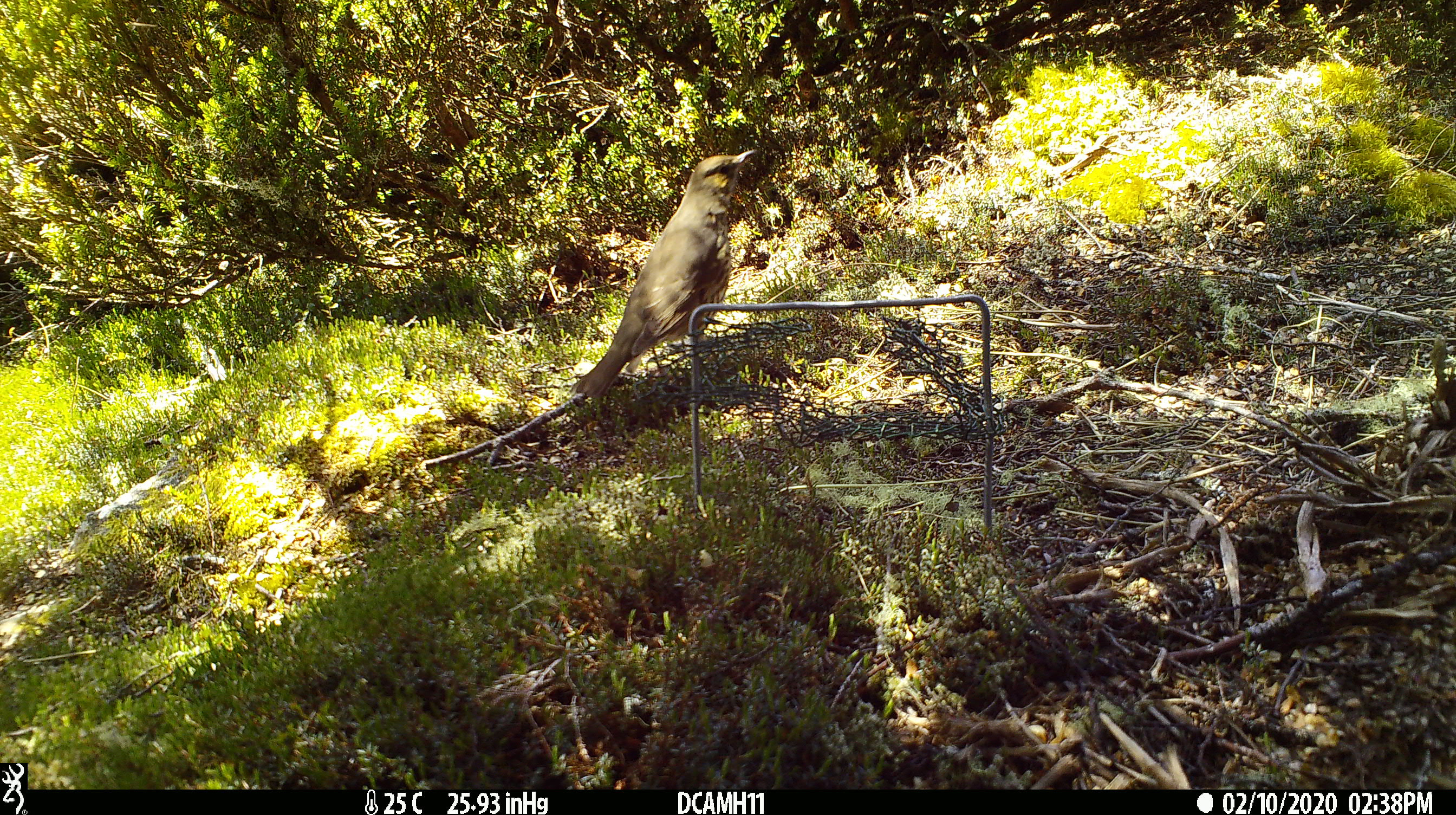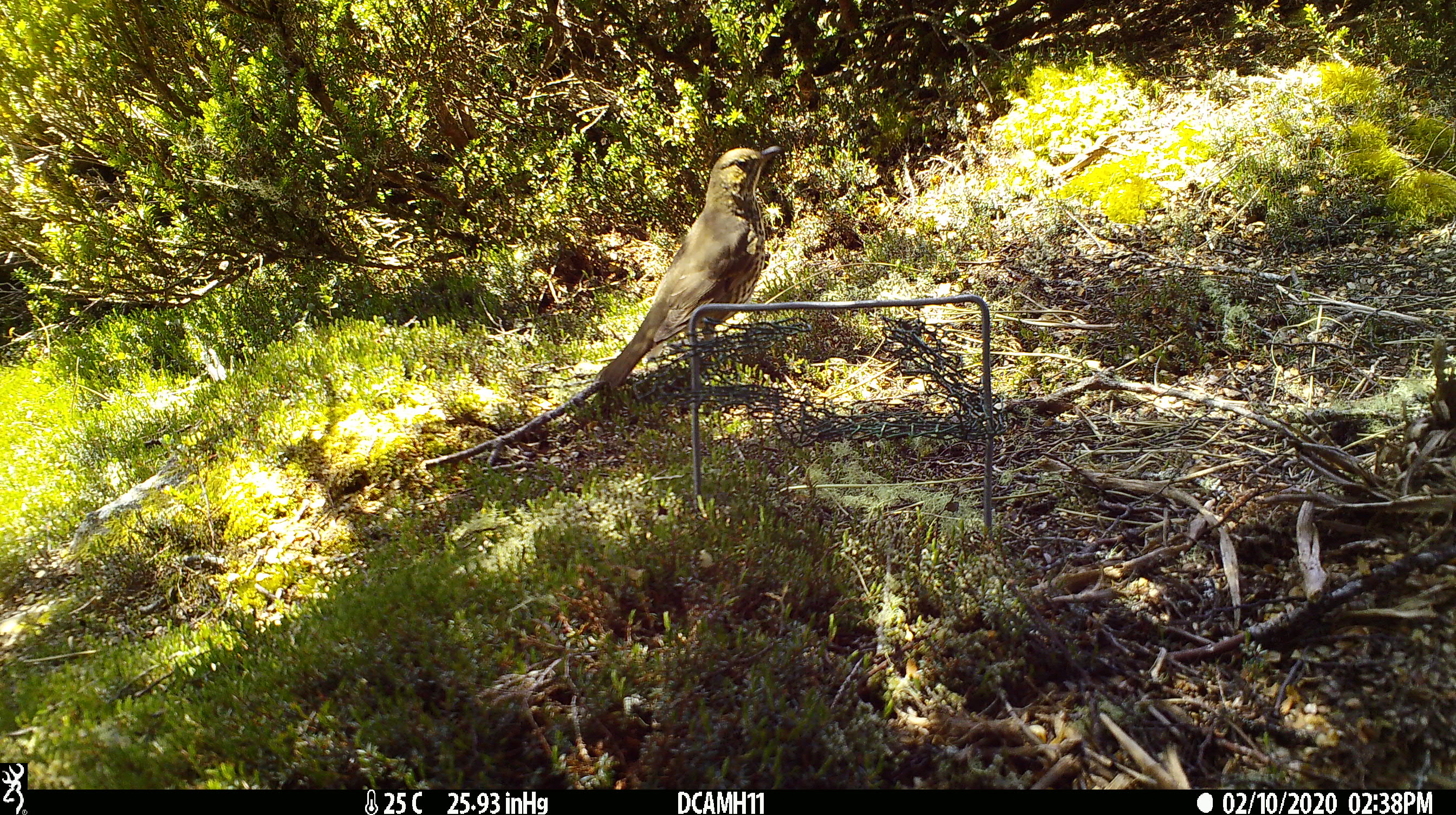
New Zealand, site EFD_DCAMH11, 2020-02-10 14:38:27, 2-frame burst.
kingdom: Animalia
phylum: Chordata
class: Aves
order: Passeriformes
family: Turdidae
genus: Turdus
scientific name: Turdus philomelos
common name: song thrush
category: thrush